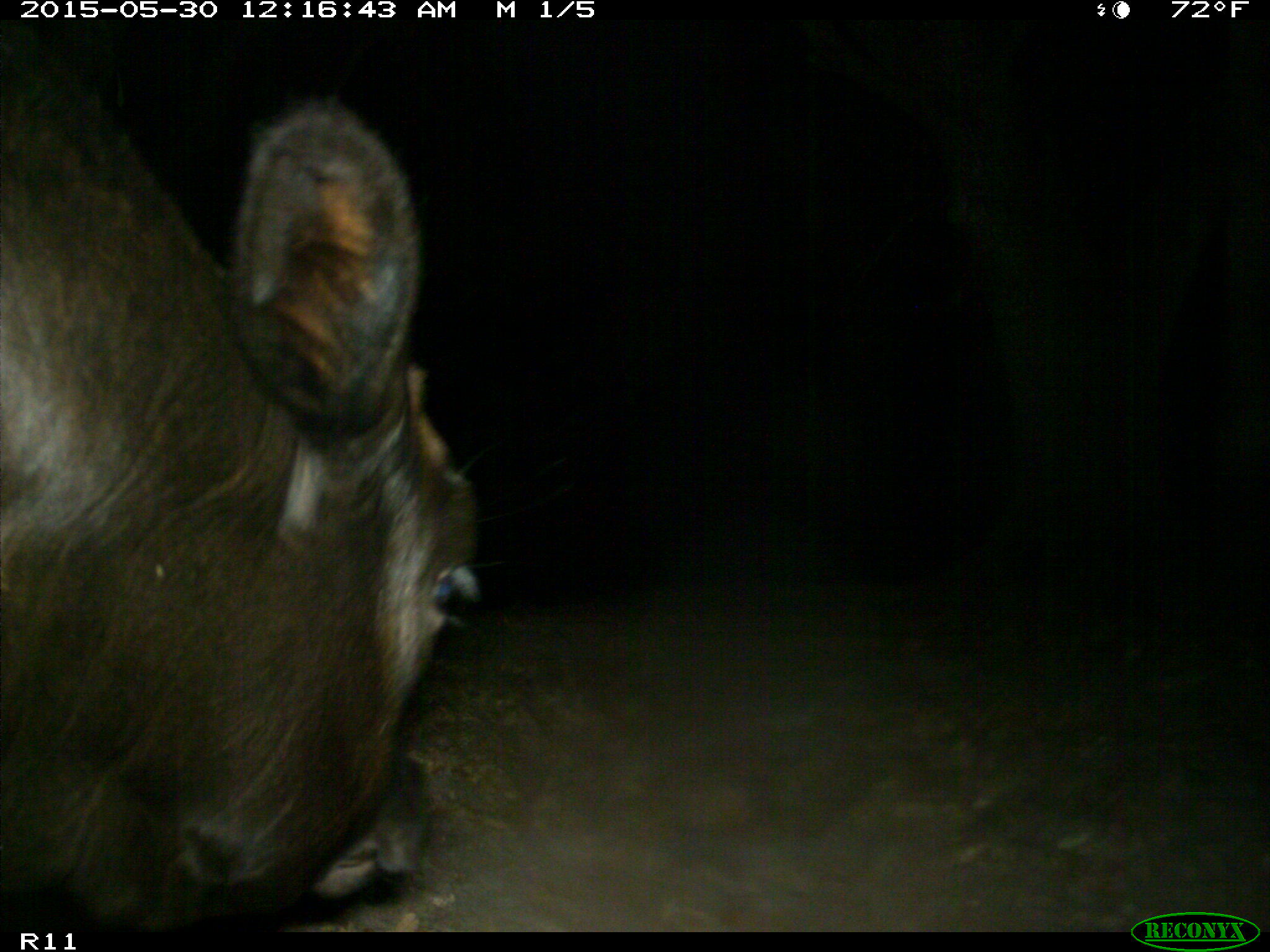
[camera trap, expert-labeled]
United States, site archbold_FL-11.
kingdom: Animalia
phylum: Chordata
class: Mammalia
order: Artiodactyla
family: Bovidae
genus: Bos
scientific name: Bos taurus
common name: domestic cow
Bos taurus (domestic cow).